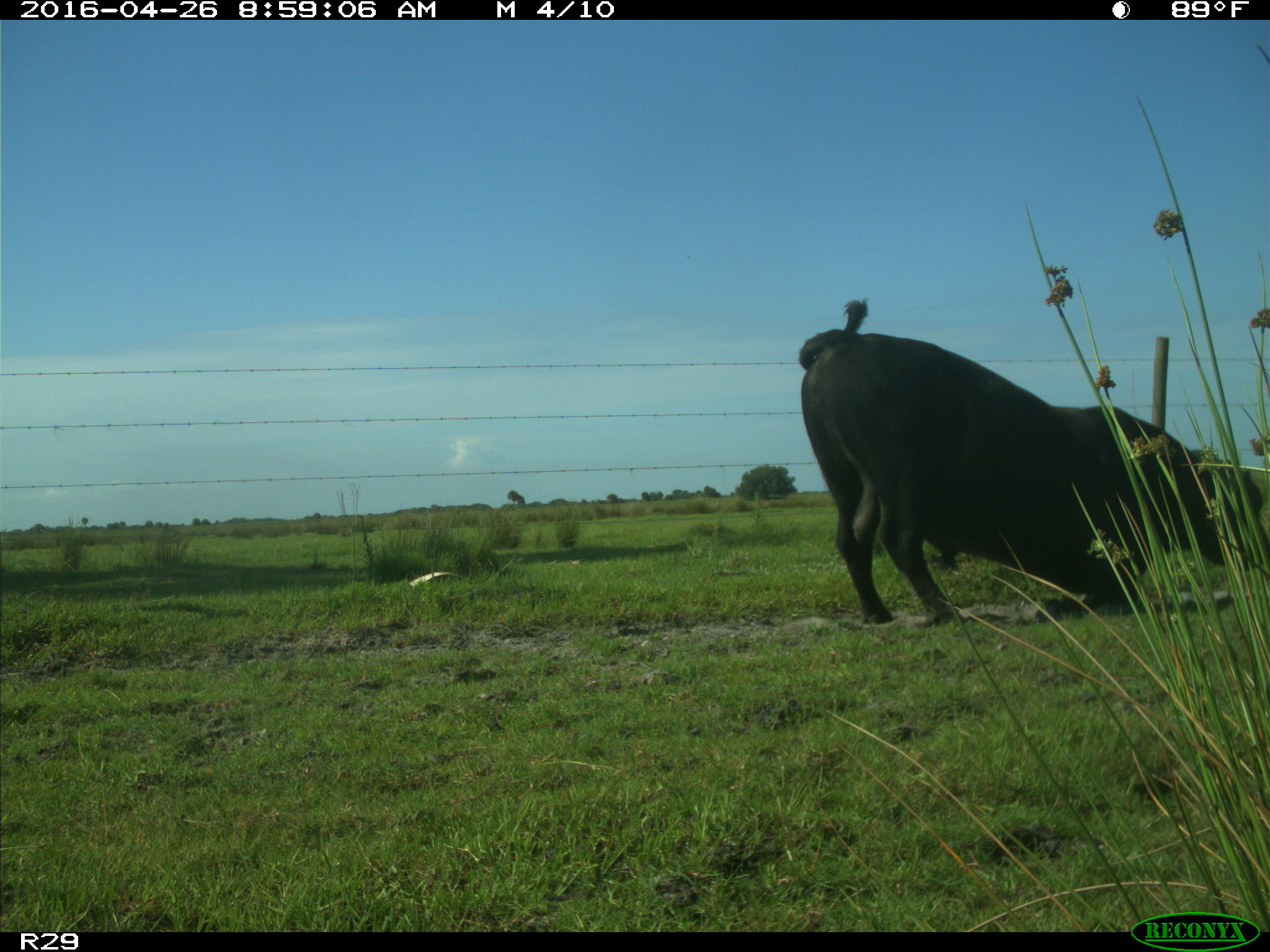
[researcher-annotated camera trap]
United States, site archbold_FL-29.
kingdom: Animalia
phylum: Chordata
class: Mammalia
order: Artiodactyla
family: Bovidae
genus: Bos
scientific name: Bos taurus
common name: domestic cow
Bos taurus (domestic cow).